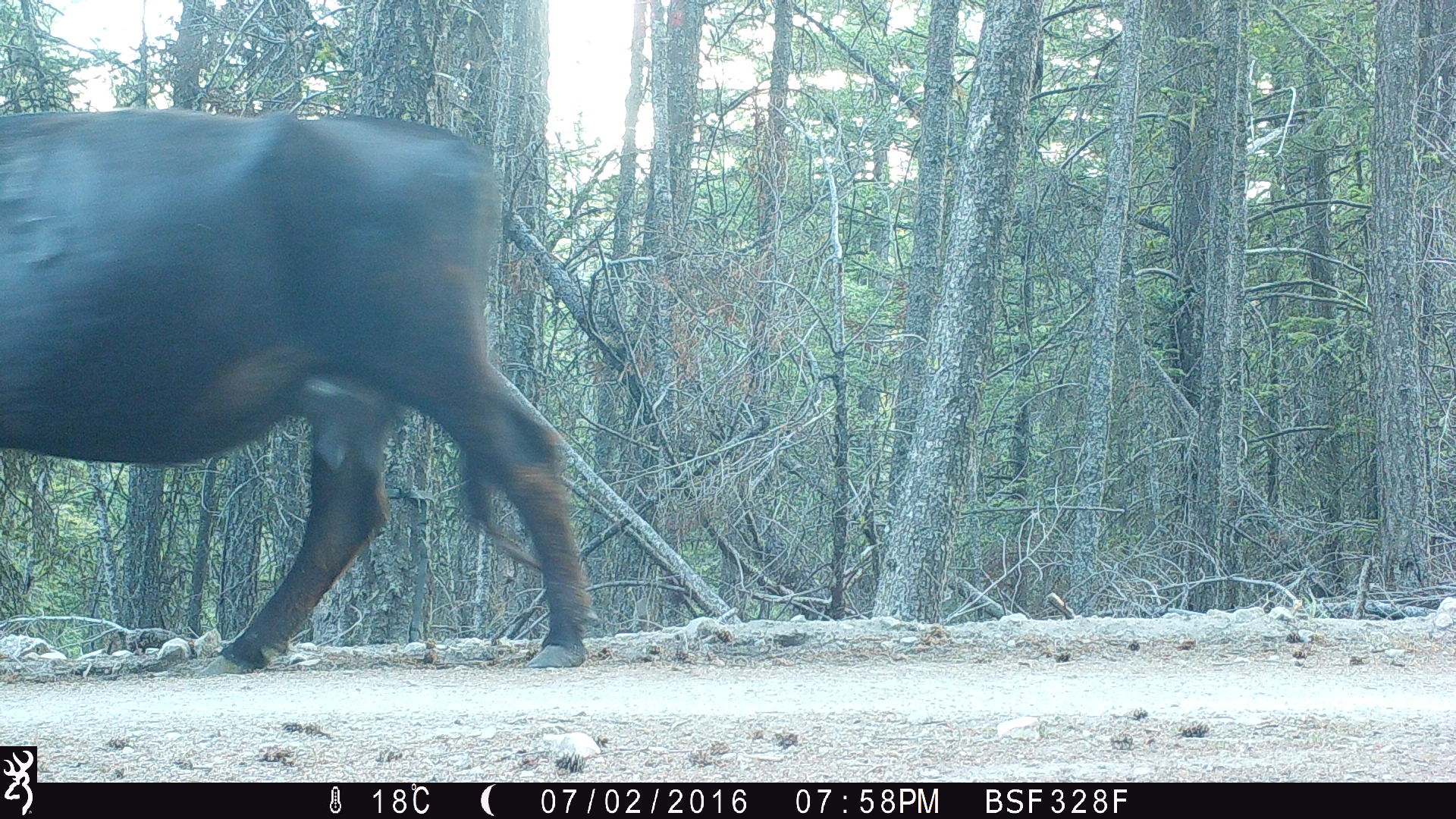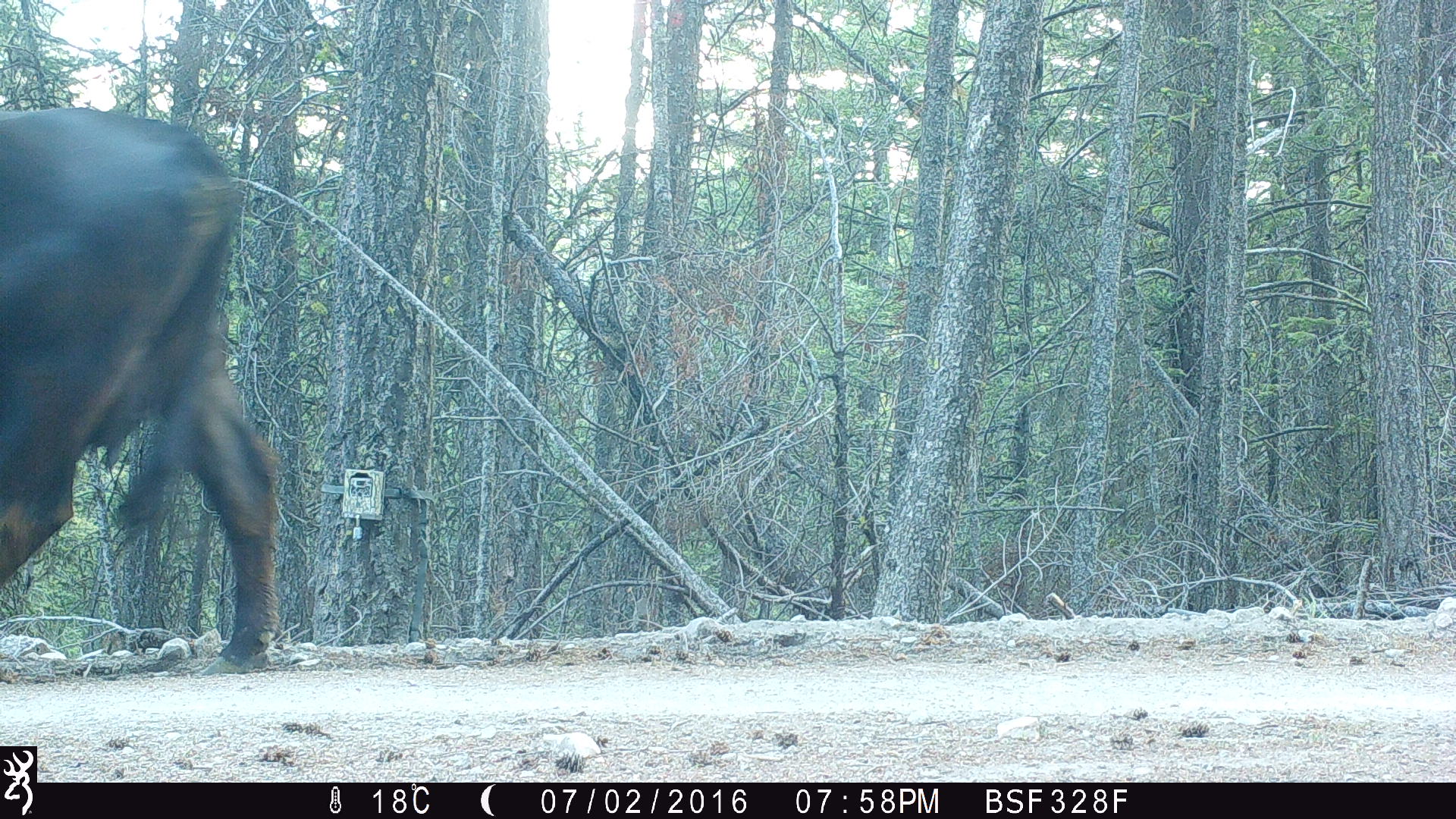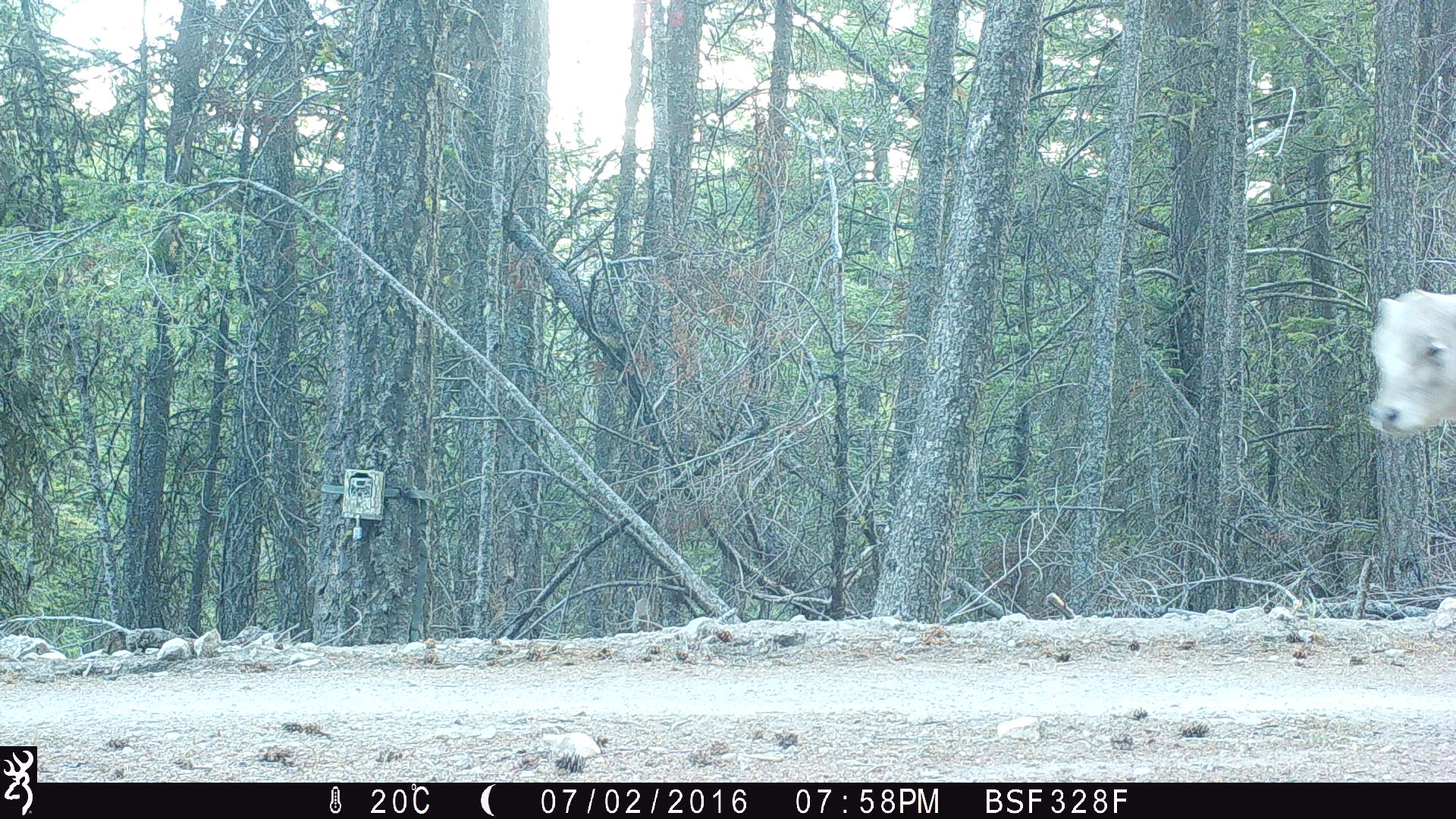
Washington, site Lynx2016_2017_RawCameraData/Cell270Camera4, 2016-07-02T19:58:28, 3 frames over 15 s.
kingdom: Animalia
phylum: Chordata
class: Mammalia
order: Artiodactyla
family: Bovidae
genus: Bos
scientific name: Bos taurus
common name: domestic cattle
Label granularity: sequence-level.